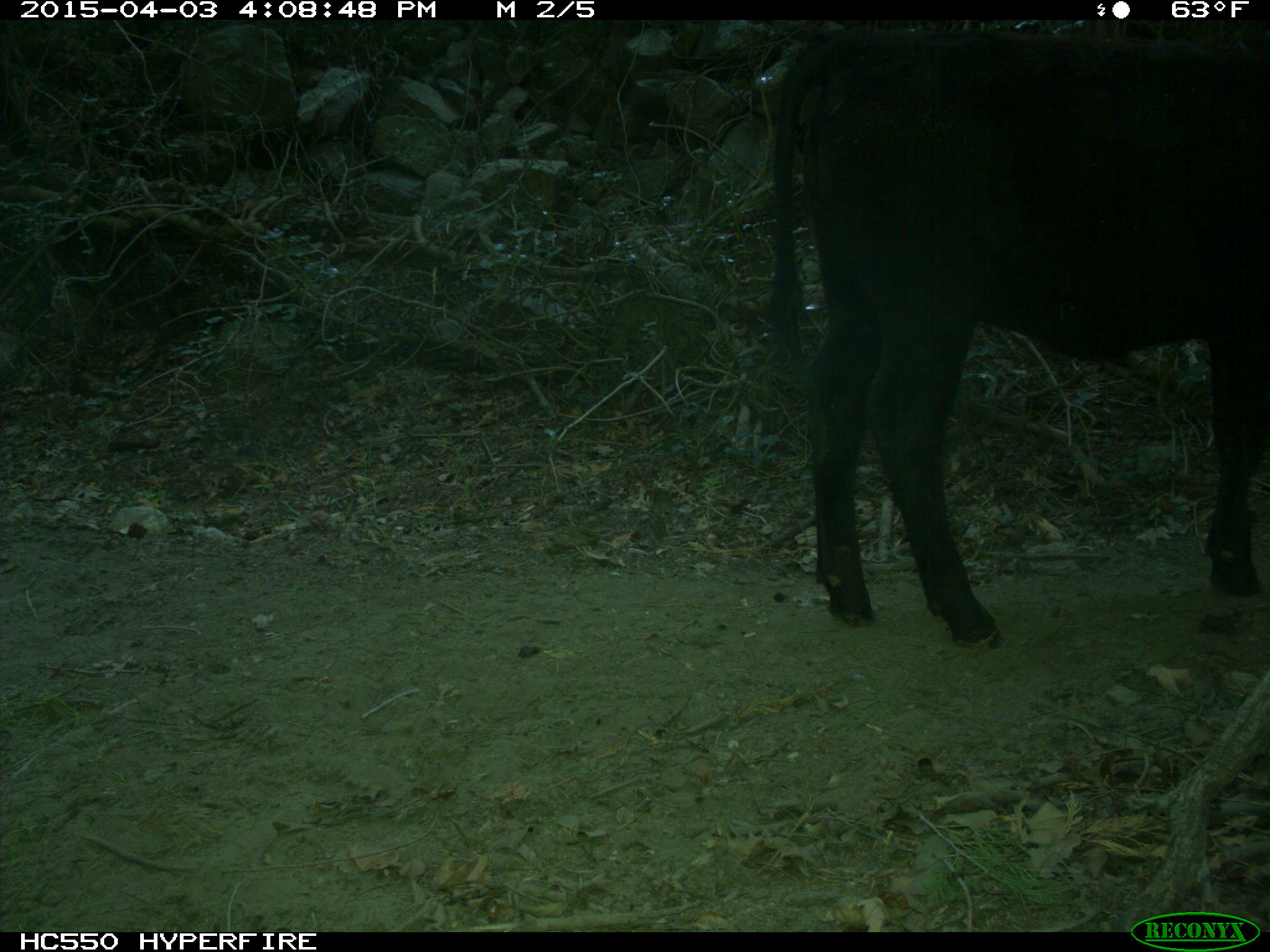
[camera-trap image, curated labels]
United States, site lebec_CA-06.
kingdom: Animalia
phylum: Chordata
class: Mammalia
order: Artiodactyla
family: Bovidae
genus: Bos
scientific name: Bos taurus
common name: domestic cow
Bos taurus (domestic cow).